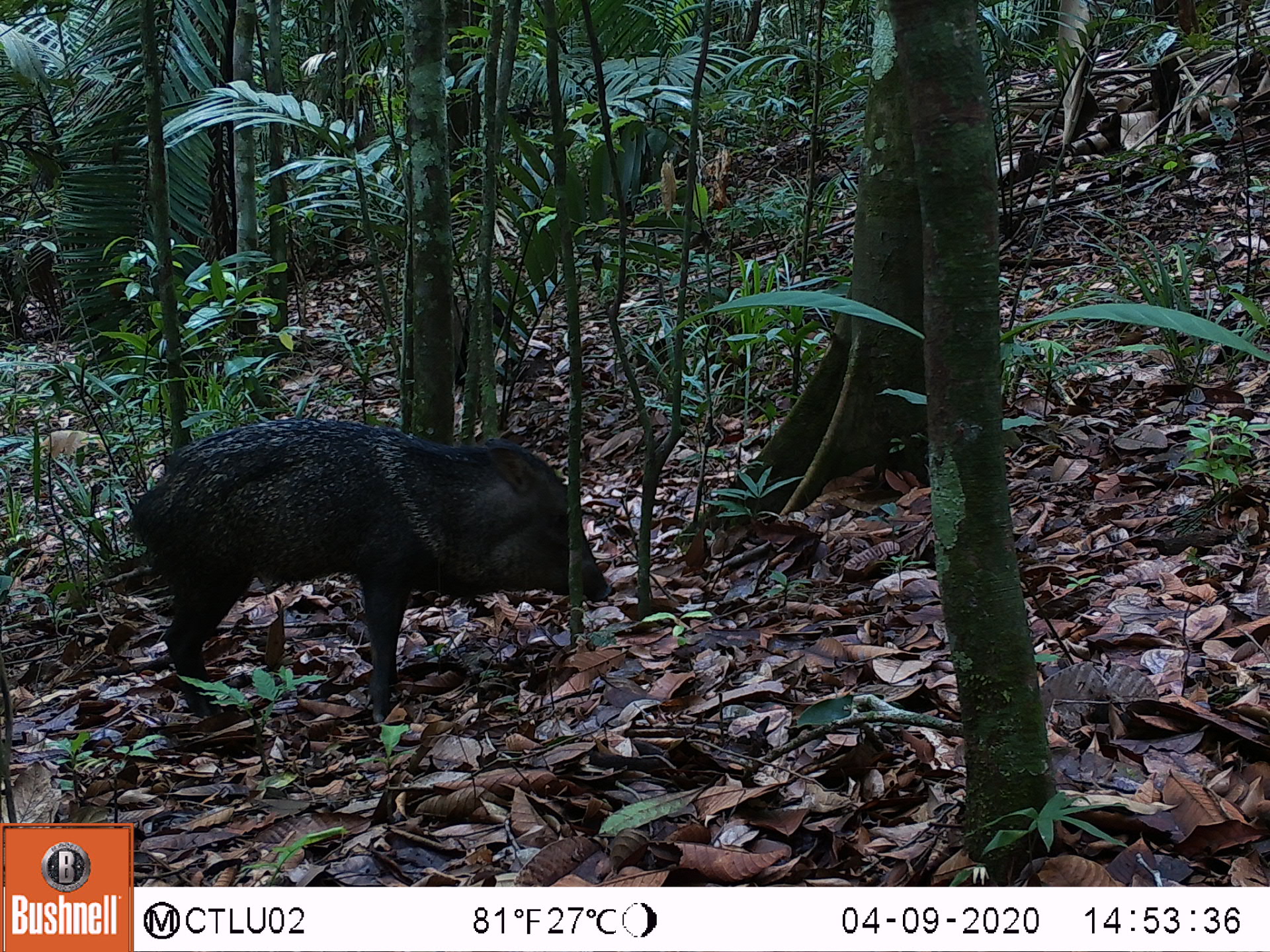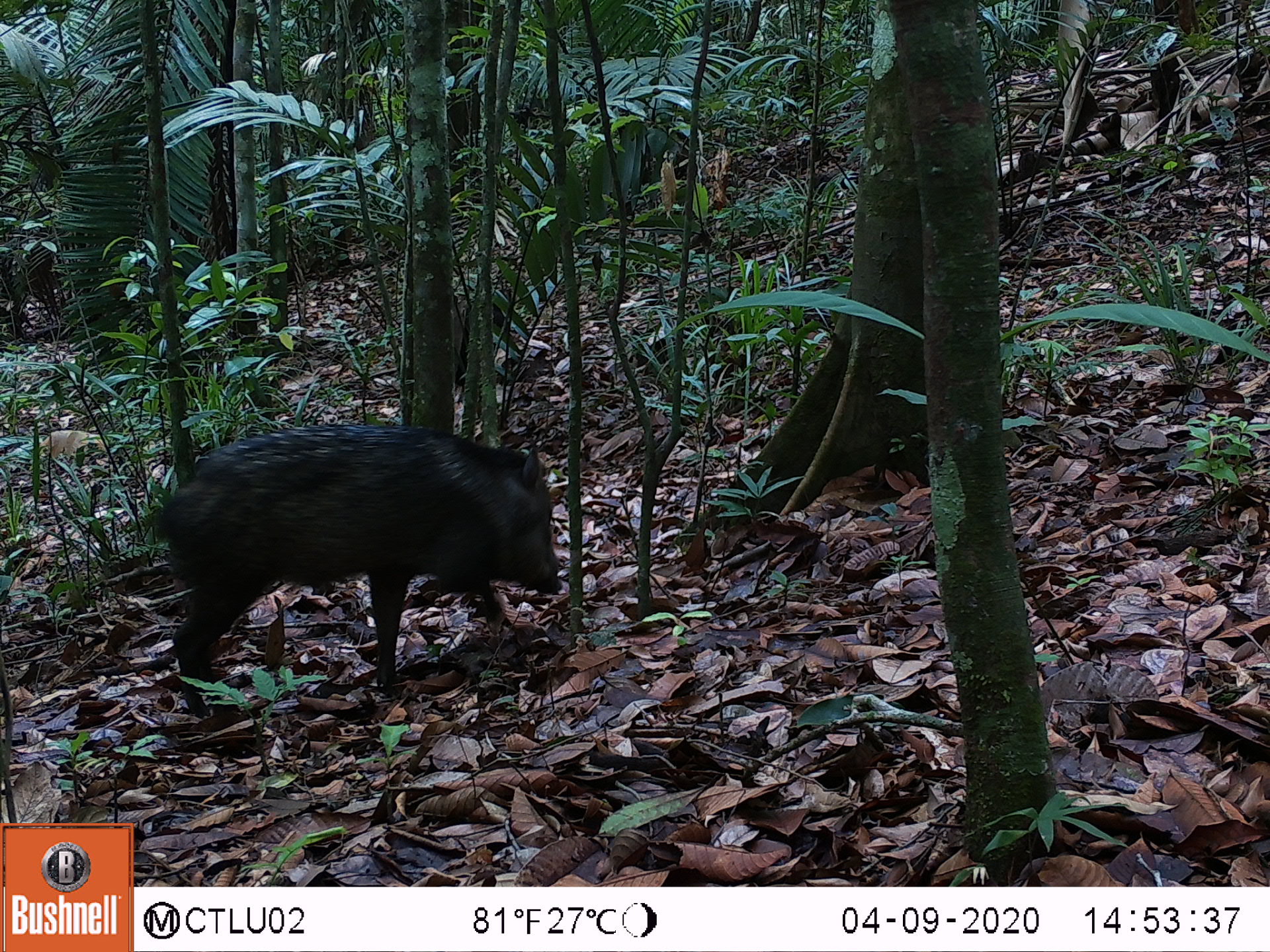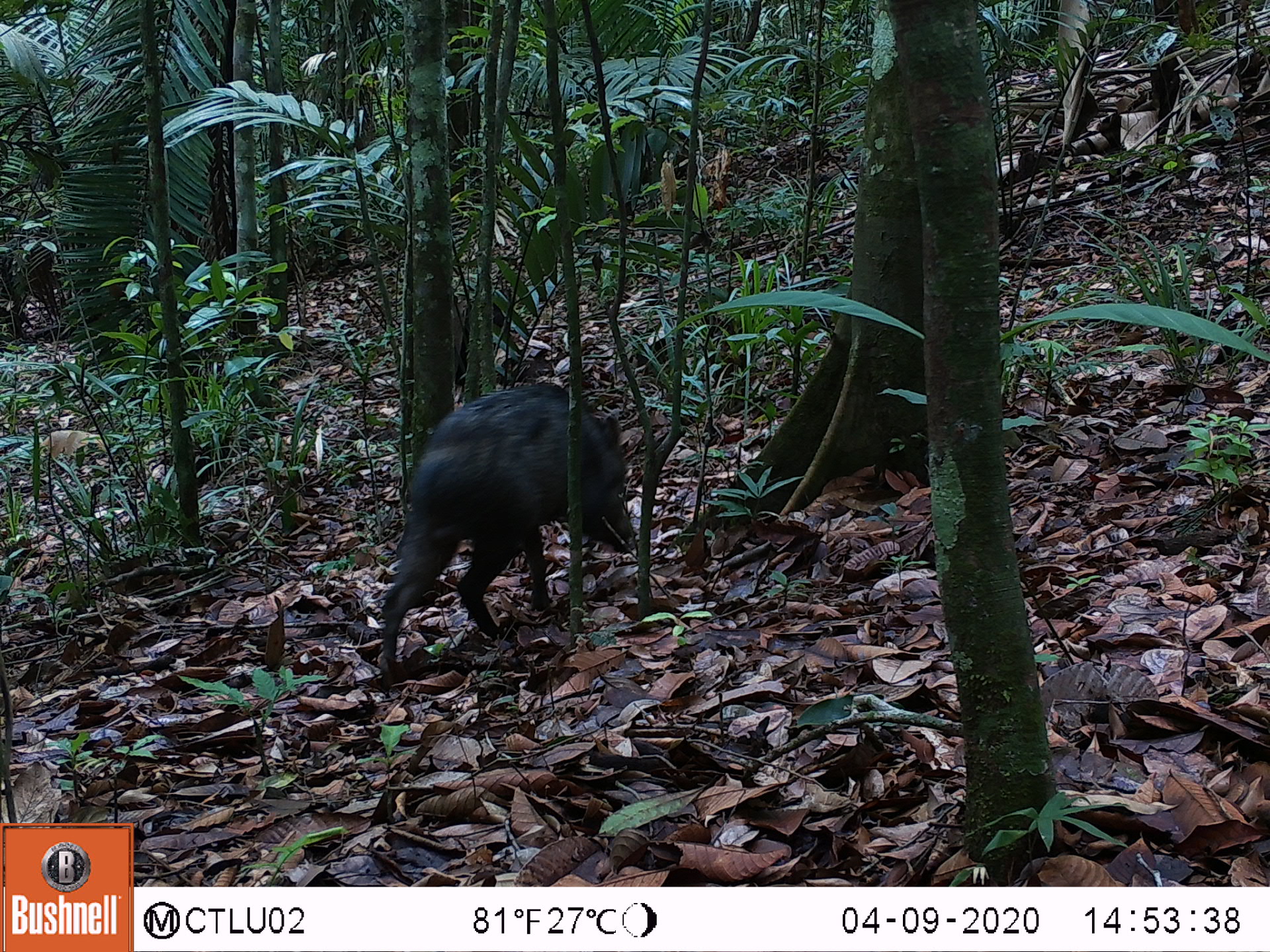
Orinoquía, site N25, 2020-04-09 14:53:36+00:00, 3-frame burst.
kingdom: Animalia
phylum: Chordata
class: Mammalia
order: Artiodactyla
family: Tayassuidae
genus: Pecari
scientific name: Pecari tajacu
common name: collared peccary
Collared peccary (Pecari tajacu).